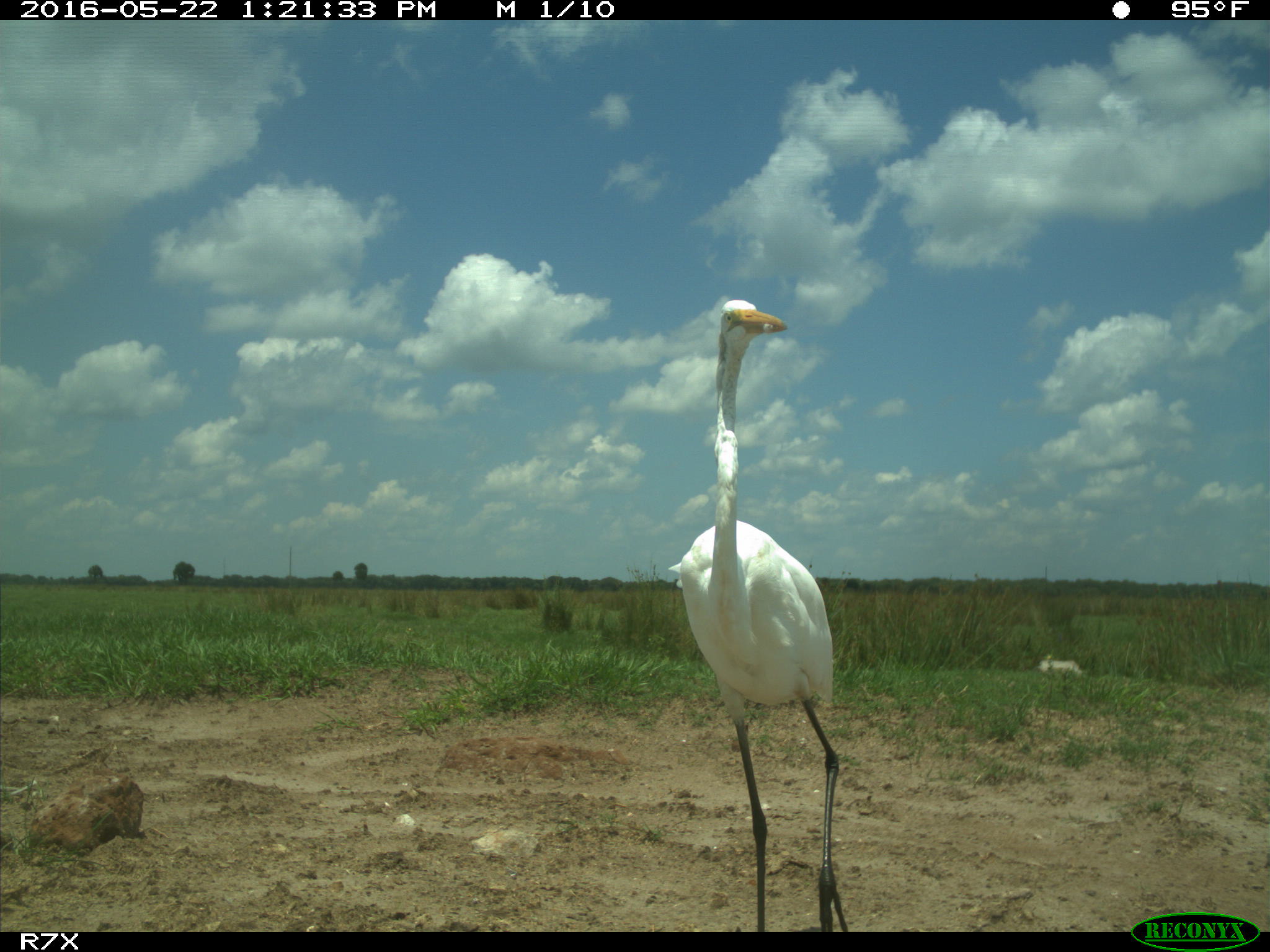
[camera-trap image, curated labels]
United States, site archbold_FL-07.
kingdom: Animalia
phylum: Chordata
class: Aves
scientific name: Aves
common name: birds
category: unidentified bird